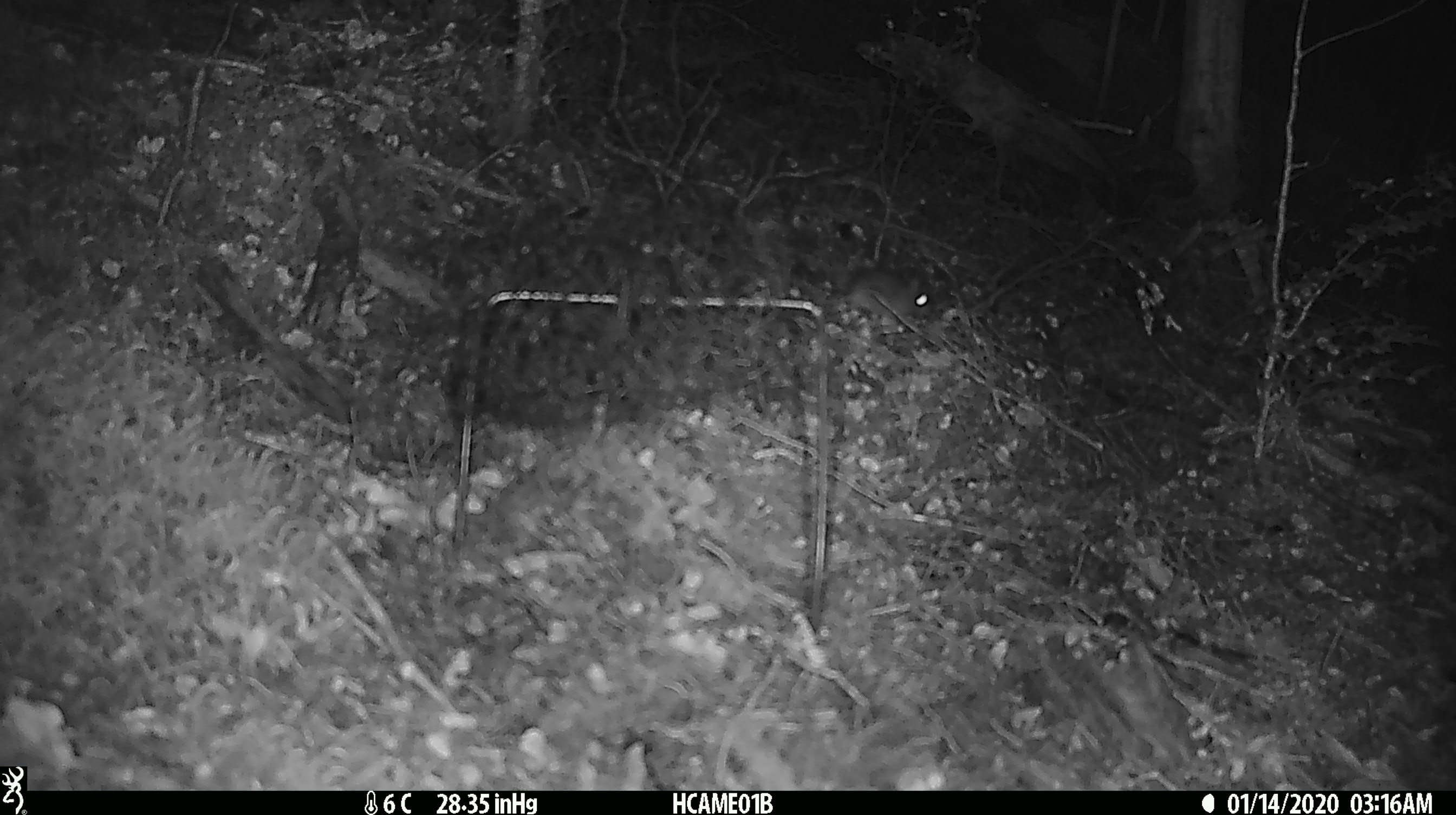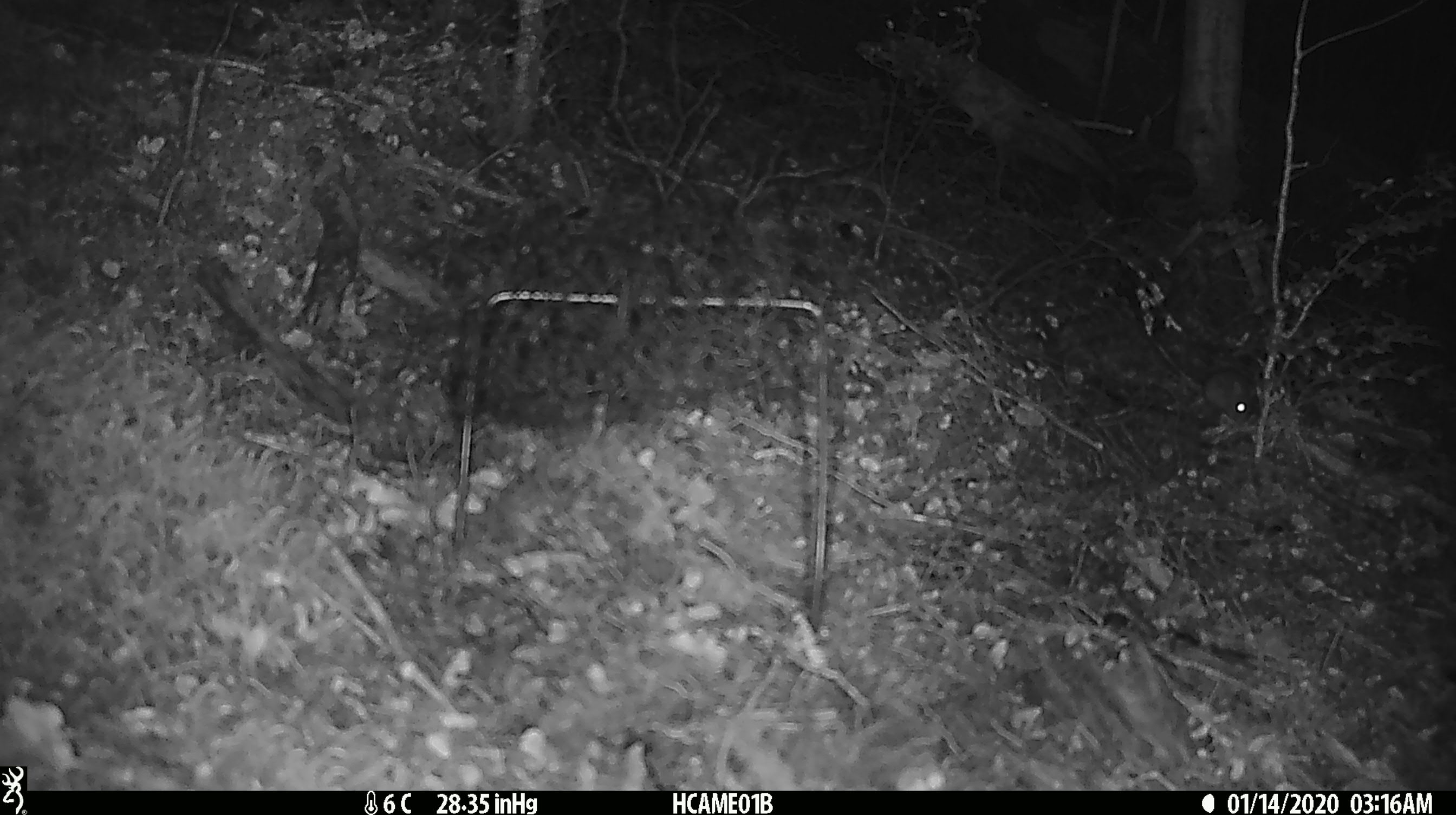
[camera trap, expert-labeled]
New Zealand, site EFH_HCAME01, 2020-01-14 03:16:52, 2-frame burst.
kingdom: Animalia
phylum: Chordata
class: Mammalia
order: Rodentia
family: Muridae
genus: Mus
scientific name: Mus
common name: mouse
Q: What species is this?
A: Mouse (Mus).